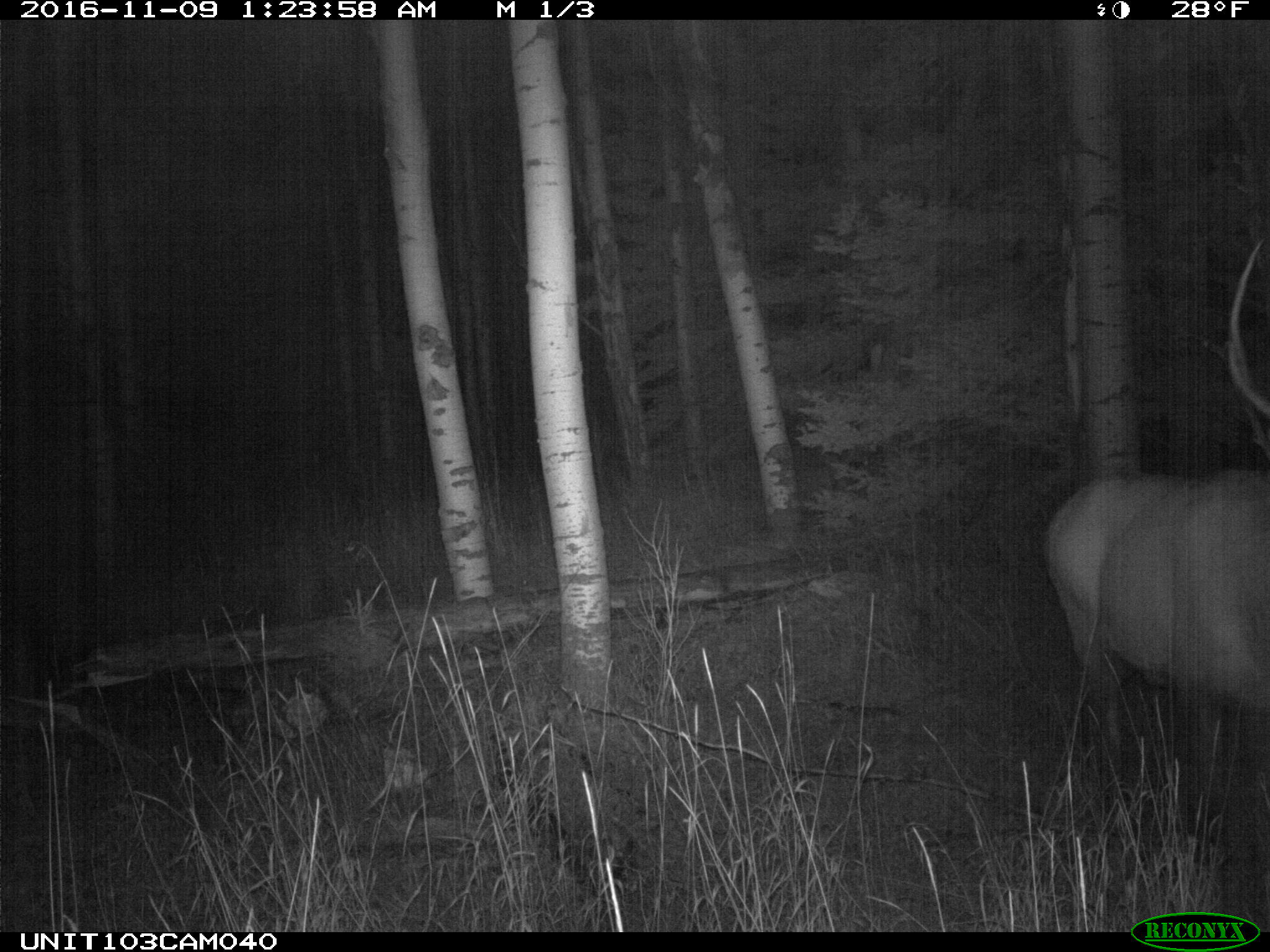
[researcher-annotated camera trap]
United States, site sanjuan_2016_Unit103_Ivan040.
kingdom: Animalia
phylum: Chordata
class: Mammalia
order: Artiodactyla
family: Cervidae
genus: Cervus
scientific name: Cervus elaphus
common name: red deer